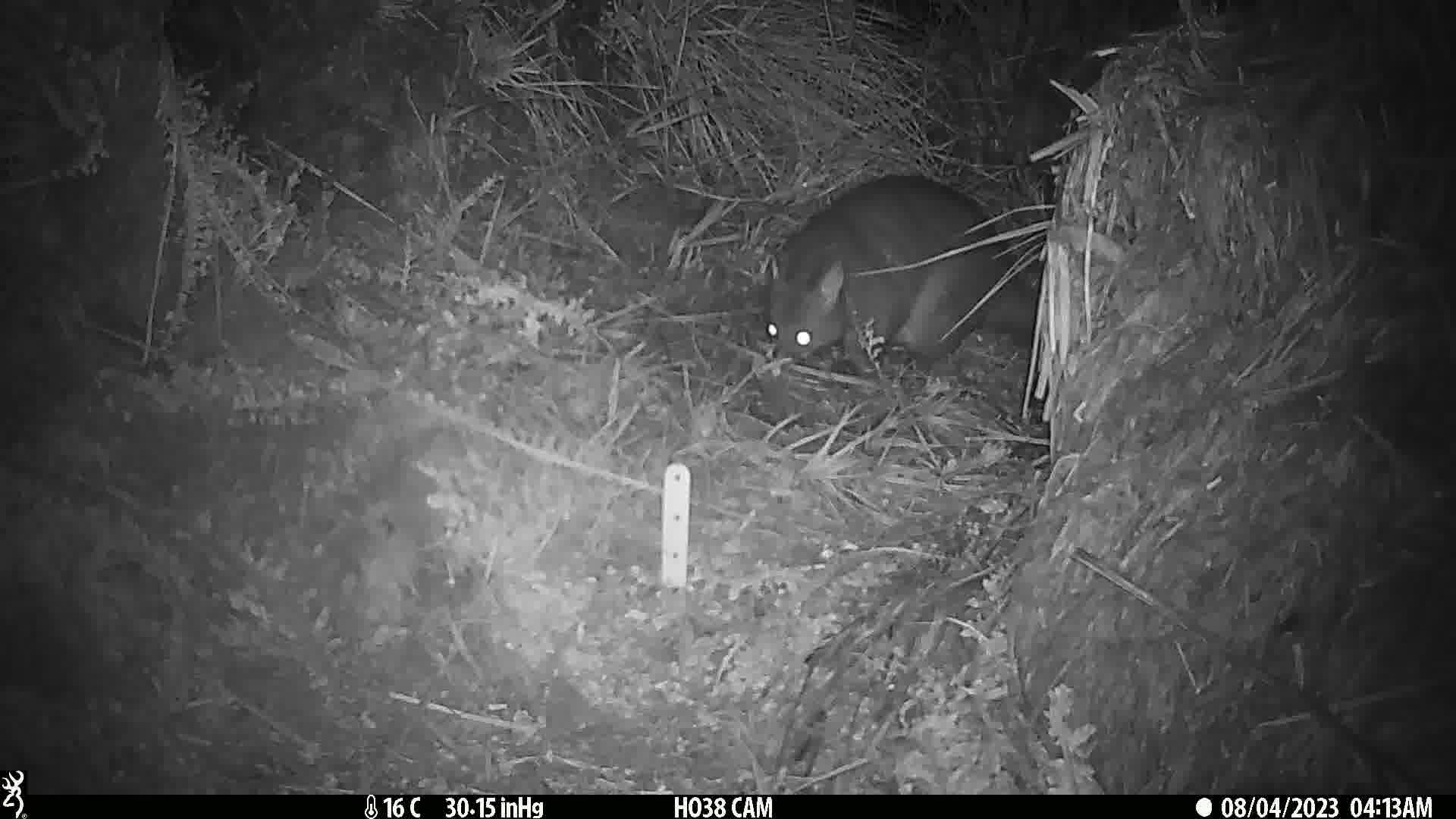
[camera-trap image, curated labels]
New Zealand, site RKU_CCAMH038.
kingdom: Animalia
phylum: Chordata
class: Mammalia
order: Diprotodontia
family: Phalangeridae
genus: Trichosurus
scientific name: Trichosurus vulpecula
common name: common brushtail possum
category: possum